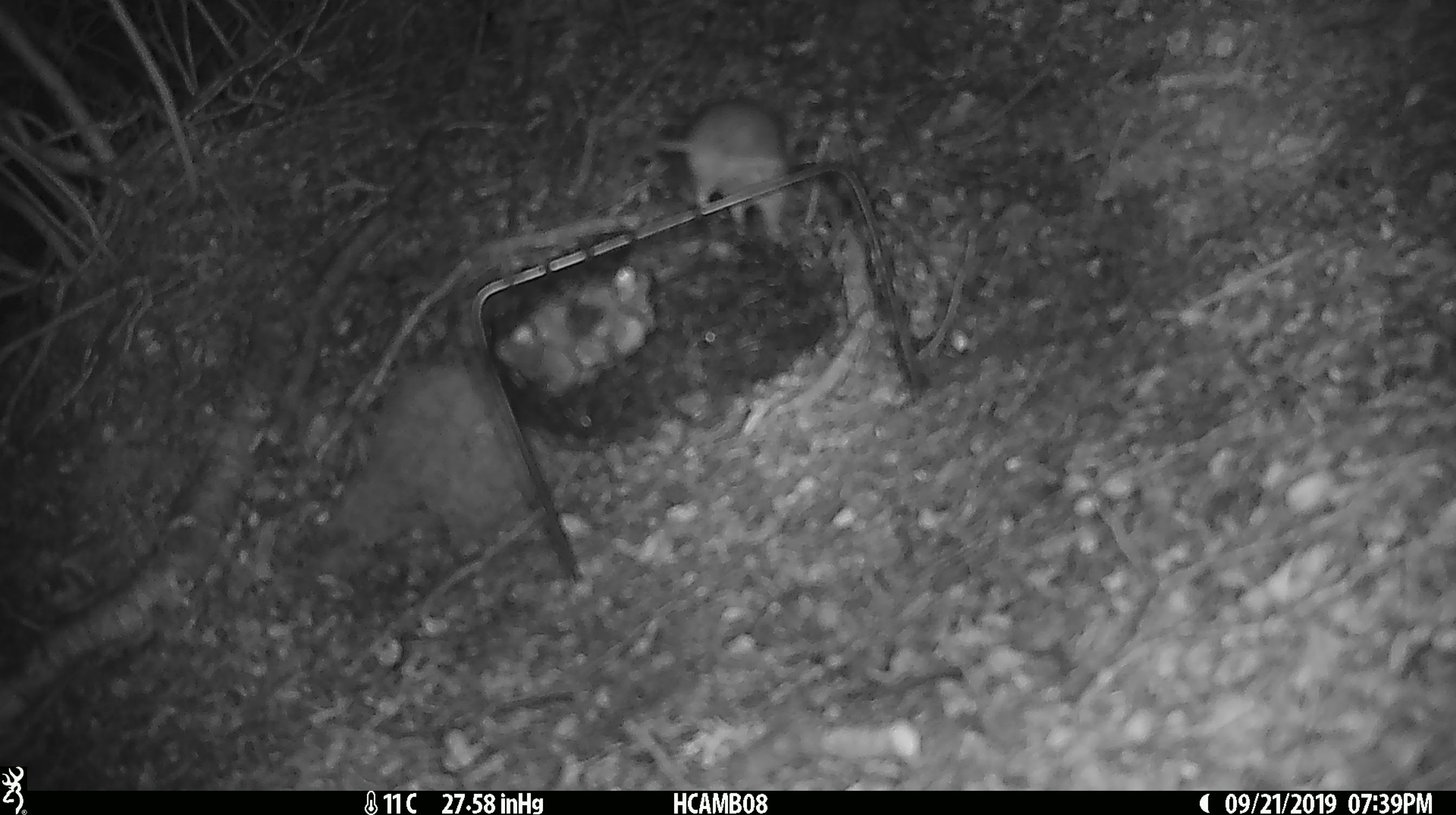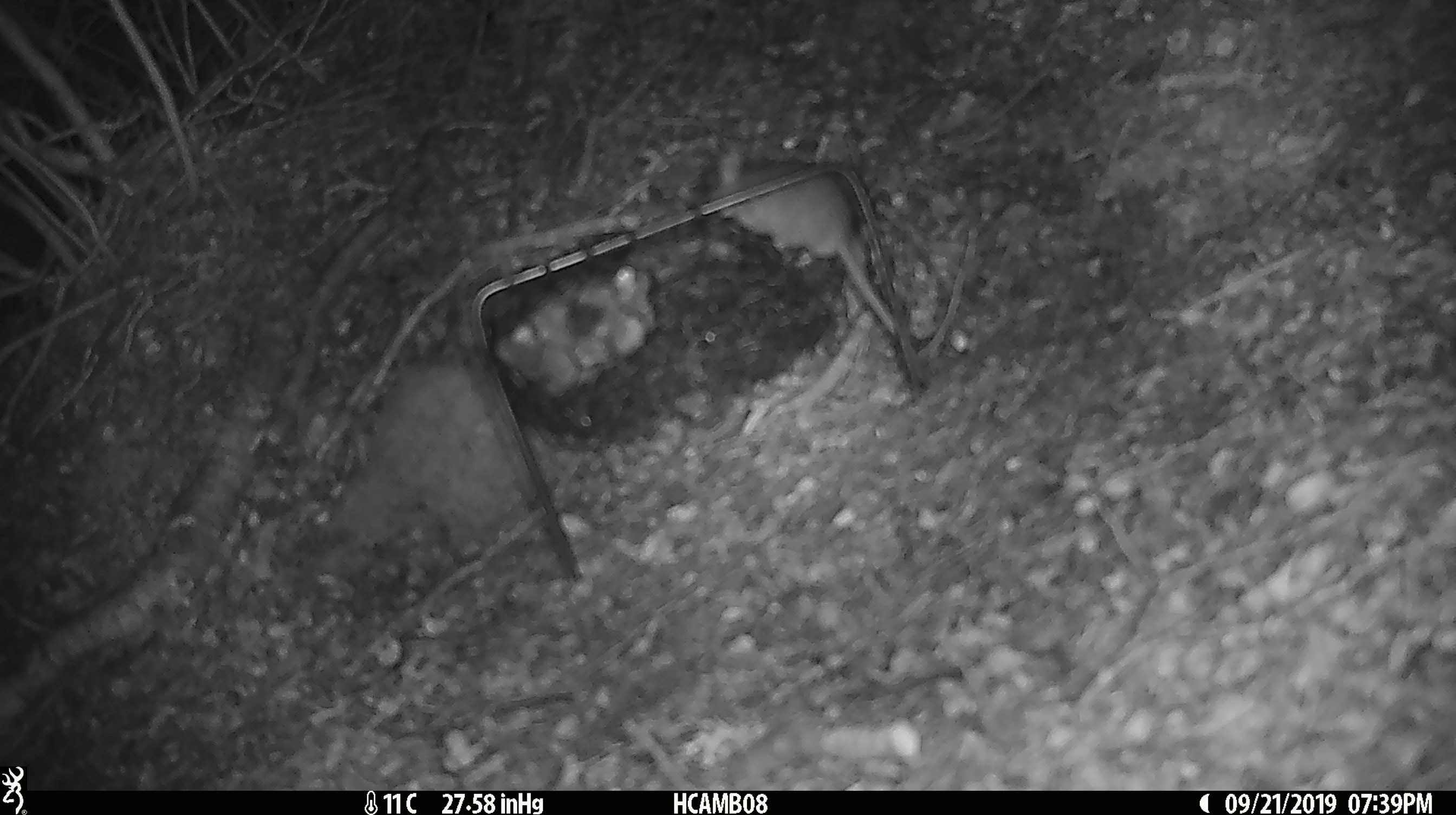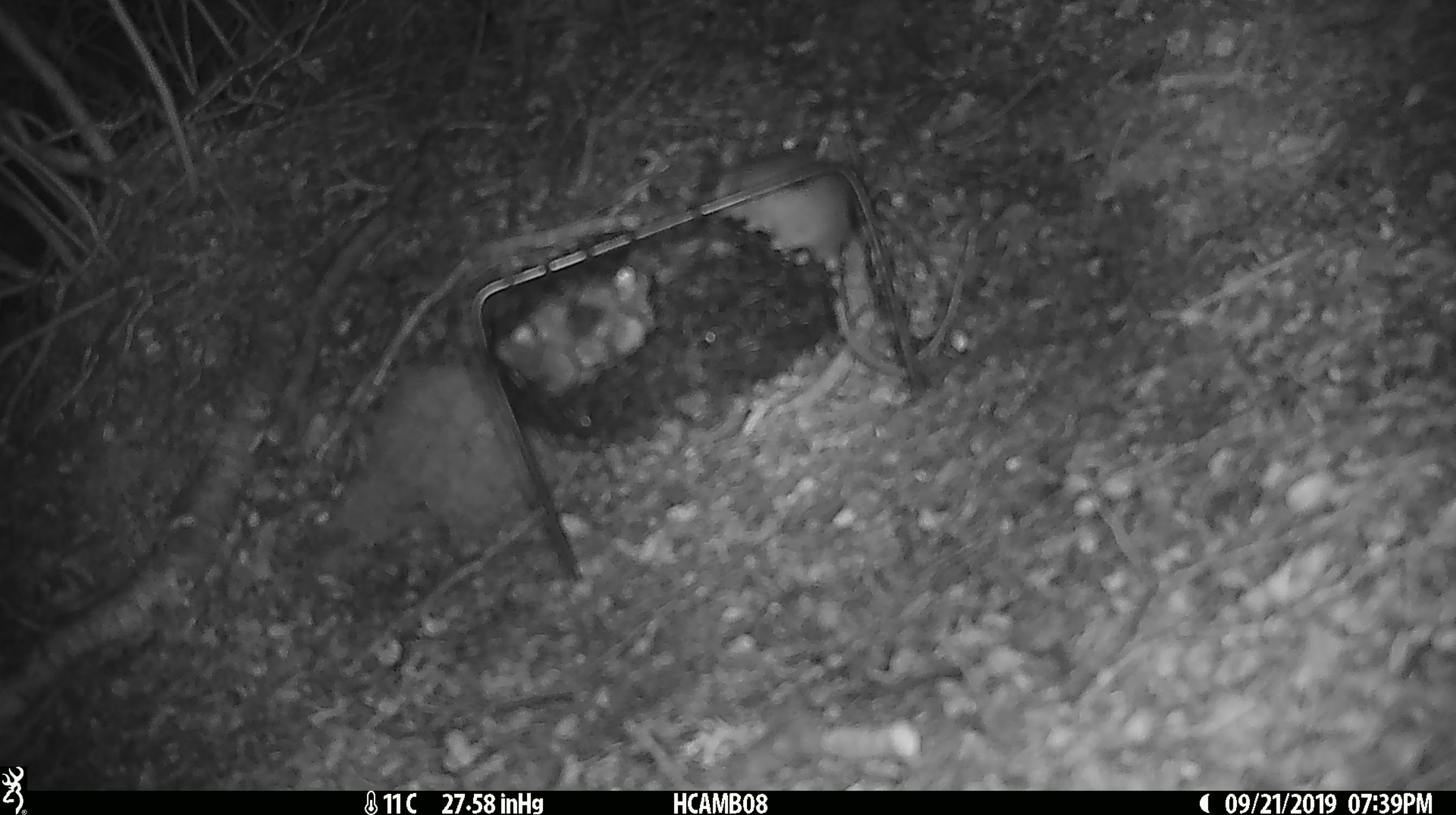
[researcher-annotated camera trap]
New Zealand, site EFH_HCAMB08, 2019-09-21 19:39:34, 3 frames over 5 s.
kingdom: Animalia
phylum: Chordata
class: Mammalia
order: Rodentia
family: Muridae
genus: Mus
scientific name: Mus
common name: mouse